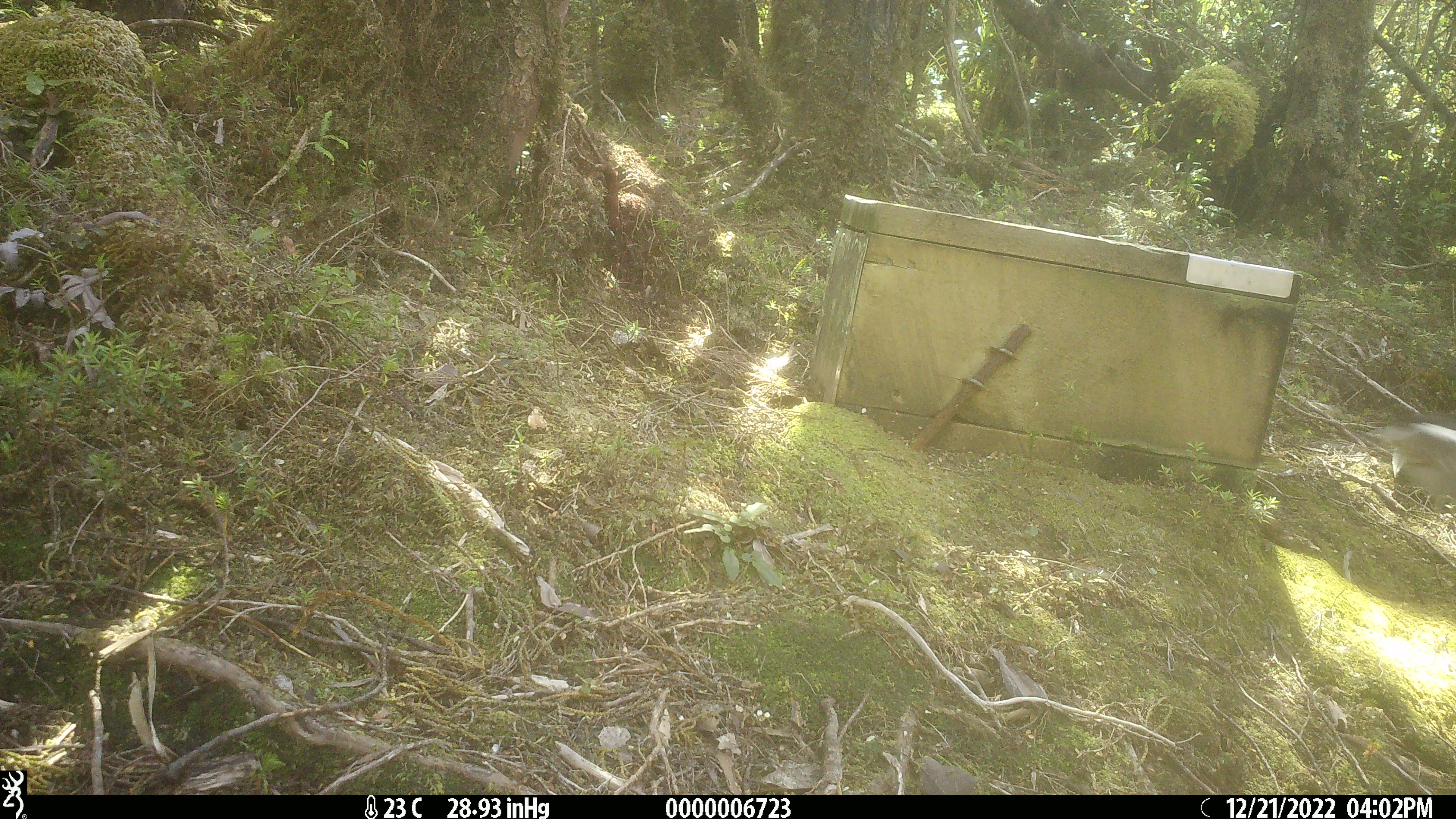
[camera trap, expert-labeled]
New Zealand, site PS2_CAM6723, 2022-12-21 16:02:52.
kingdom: Animalia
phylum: Chordata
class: Aves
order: Passeriformes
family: Petroicidae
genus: Petroica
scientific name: Petroica macrocephala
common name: tomtit